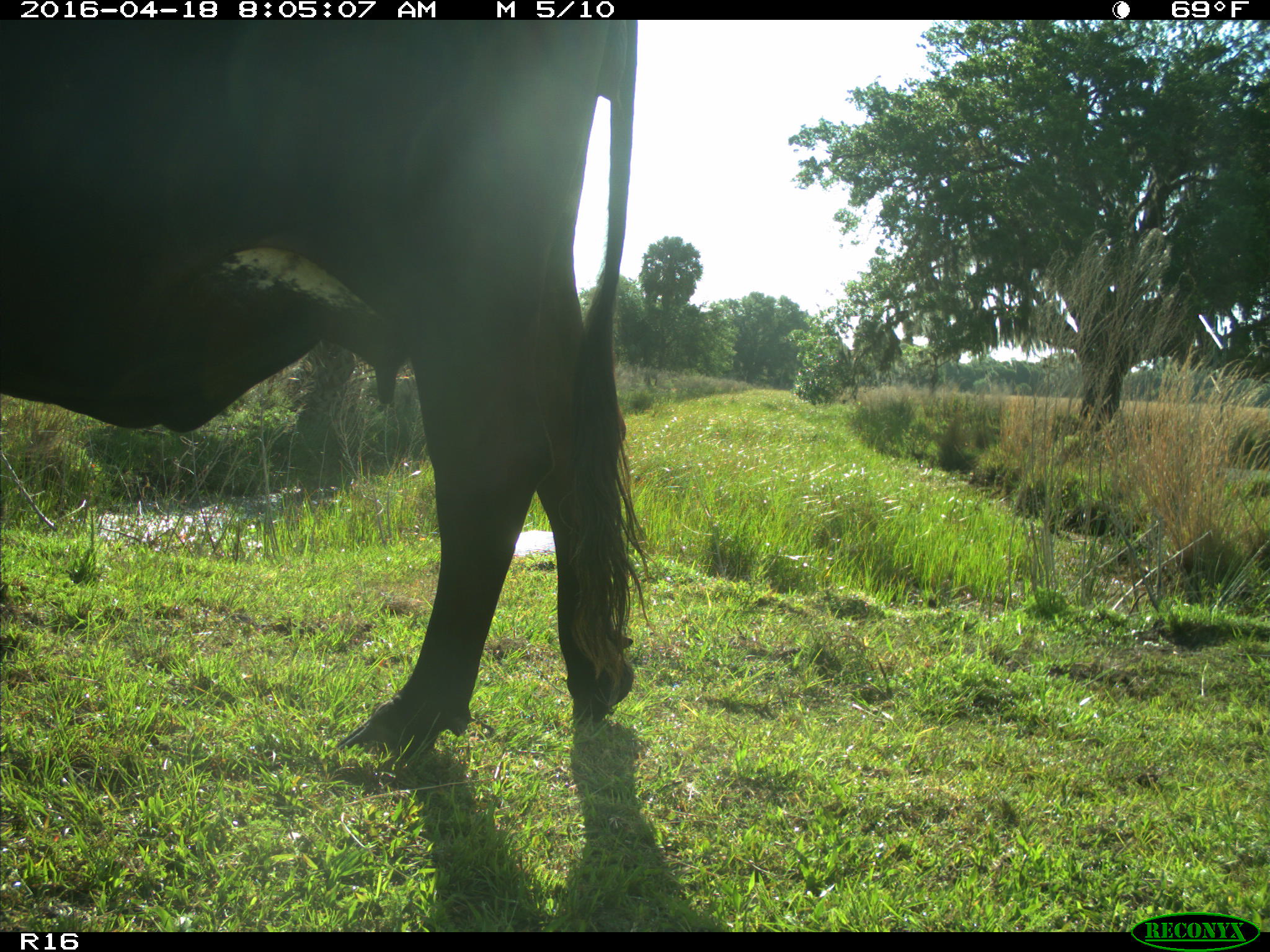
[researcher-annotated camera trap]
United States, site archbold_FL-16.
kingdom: Animalia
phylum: Chordata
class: Mammalia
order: Artiodactyla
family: Bovidae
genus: Bos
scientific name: Bos taurus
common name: domestic cow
Bos taurus (domestic cow).